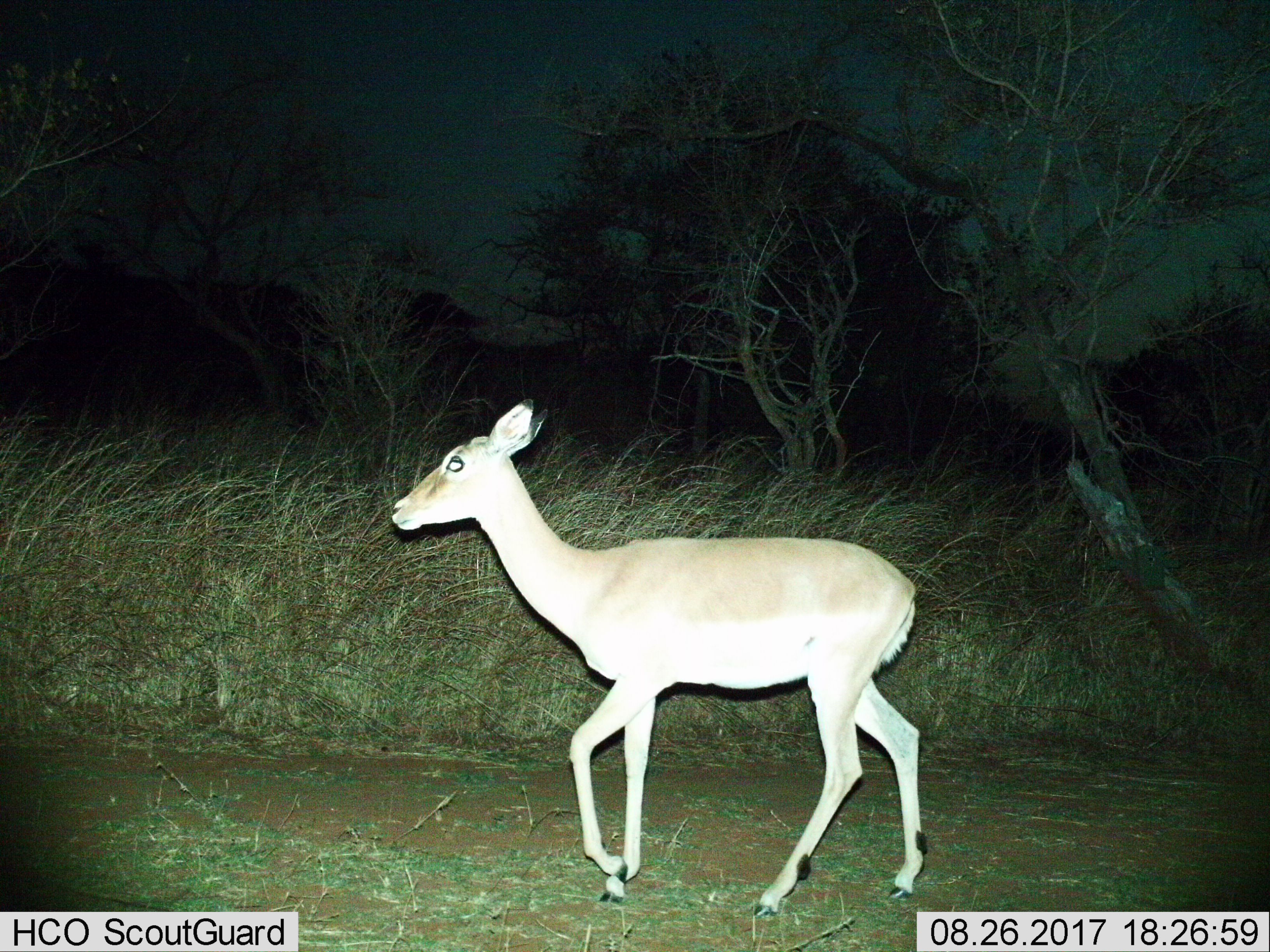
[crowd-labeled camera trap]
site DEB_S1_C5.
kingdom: Animalia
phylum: Chordata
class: Mammalia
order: Artiodactyla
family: Bovidae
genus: Aepyceros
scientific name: Aepyceros melampus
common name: impala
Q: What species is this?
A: Impala (Aepyceros melampus).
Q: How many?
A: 1.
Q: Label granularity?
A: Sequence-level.